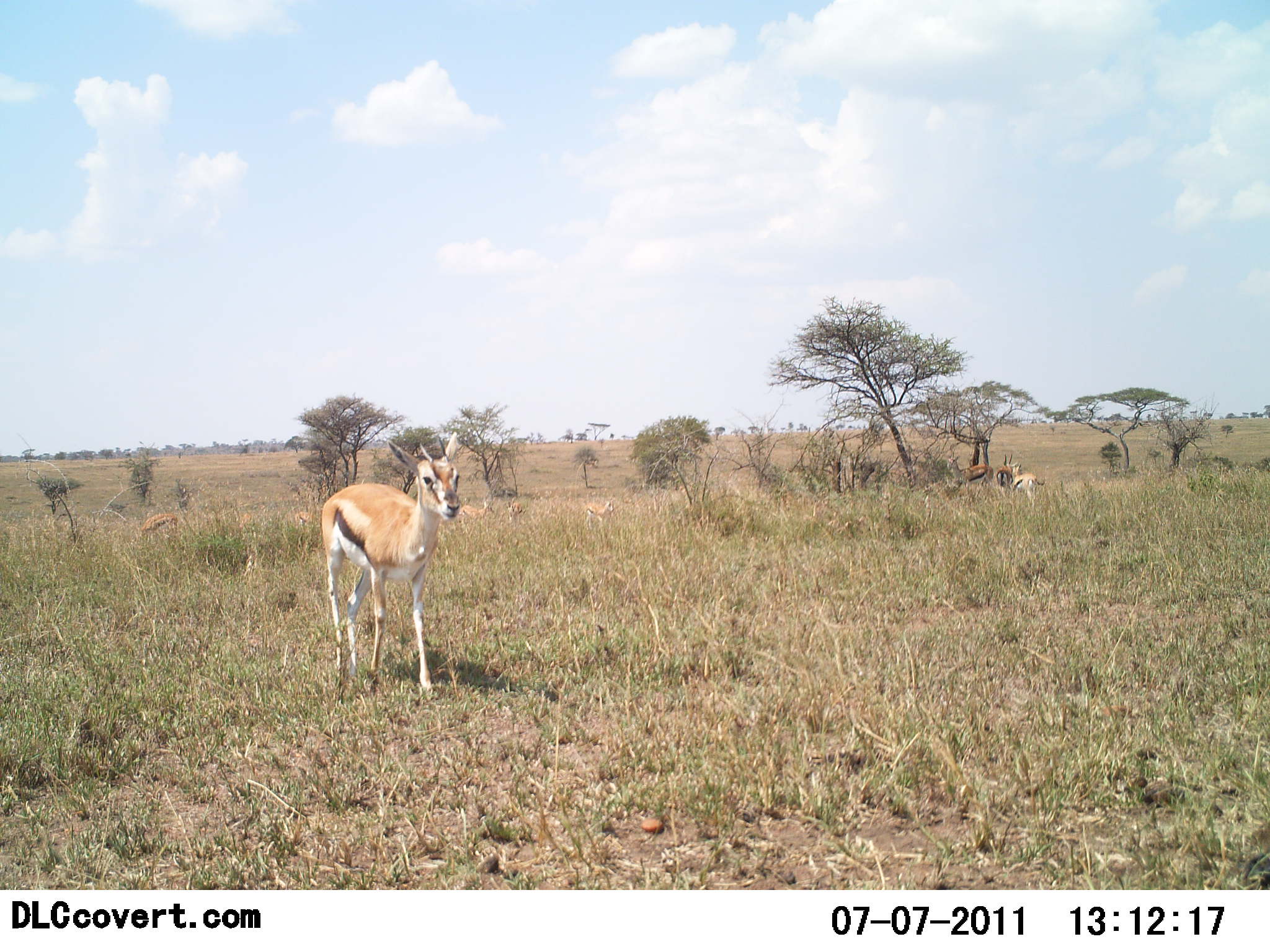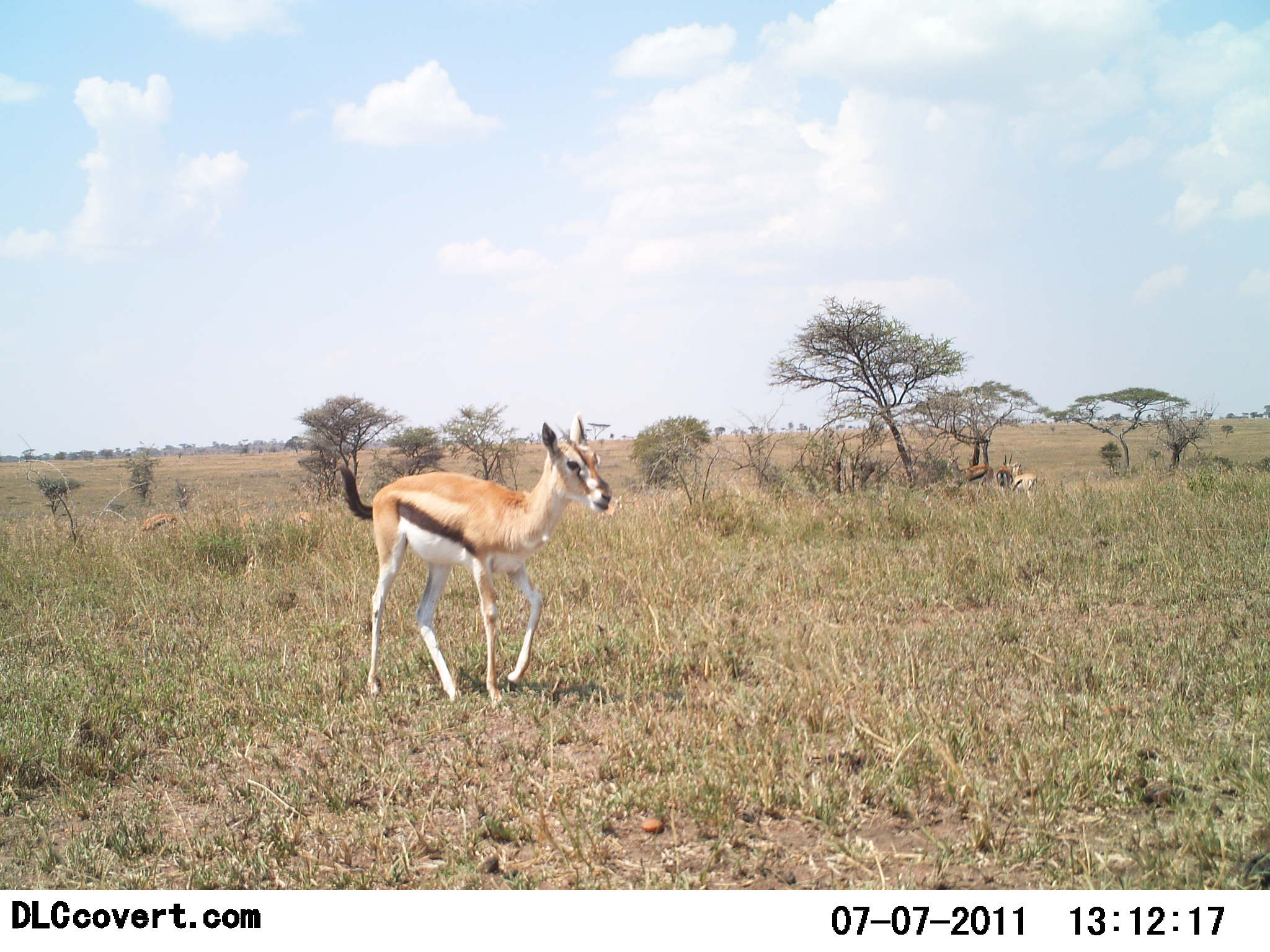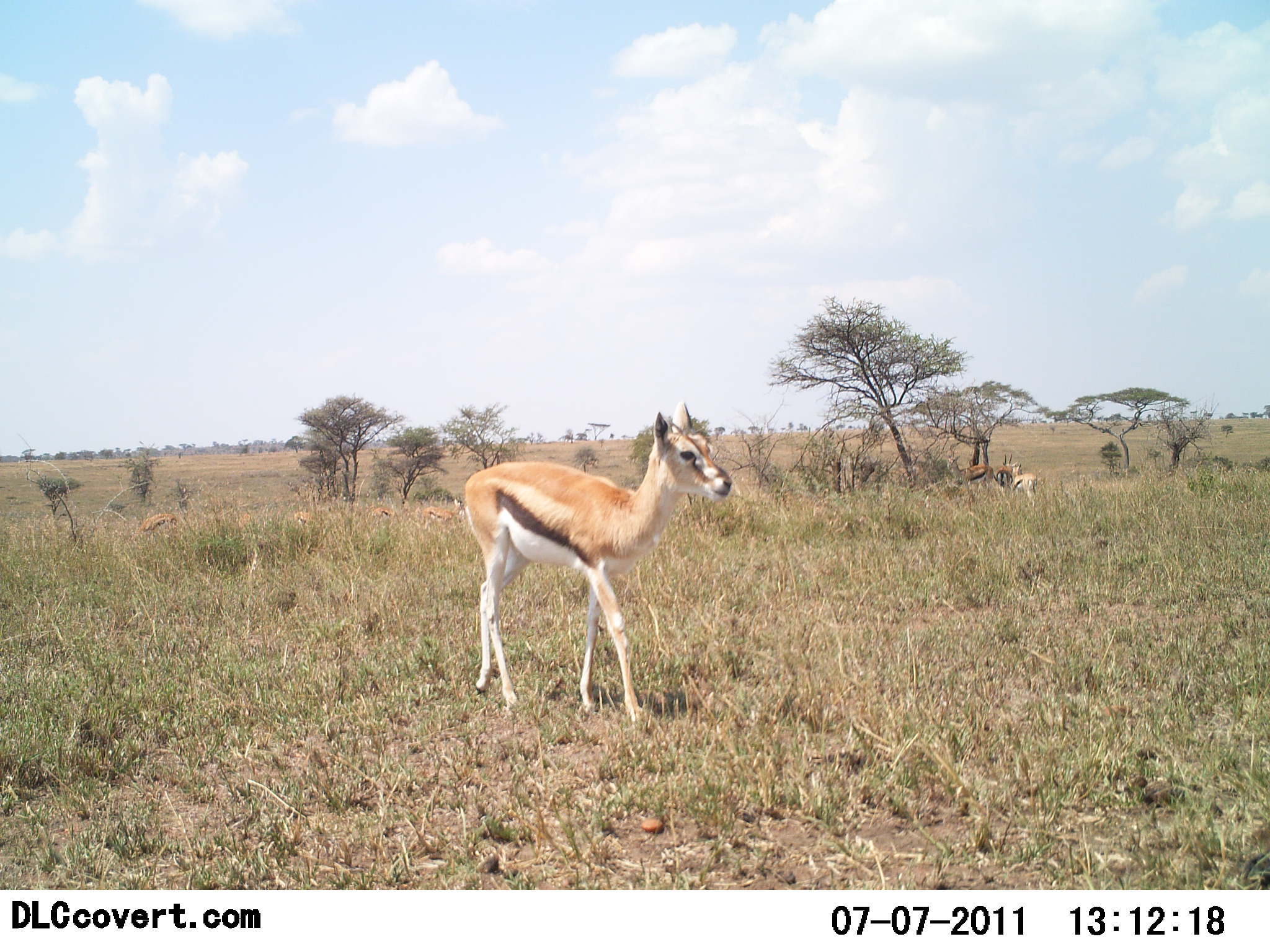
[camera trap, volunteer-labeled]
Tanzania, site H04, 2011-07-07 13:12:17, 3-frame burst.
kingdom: Animalia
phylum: Chordata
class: Mammalia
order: Artiodactyla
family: Bovidae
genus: Eudorcas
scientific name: Eudorcas thomsonii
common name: thomson's gazelle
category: gazellethomsons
Gazellethomsons (thomson's gazelle) (Eudorcas thomsonii), count 4. Behavior (volunteer vote fractions): standing 40%, resting 20%, moving 80%, interacting 0%. Young present (vote fraction): 0%. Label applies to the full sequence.